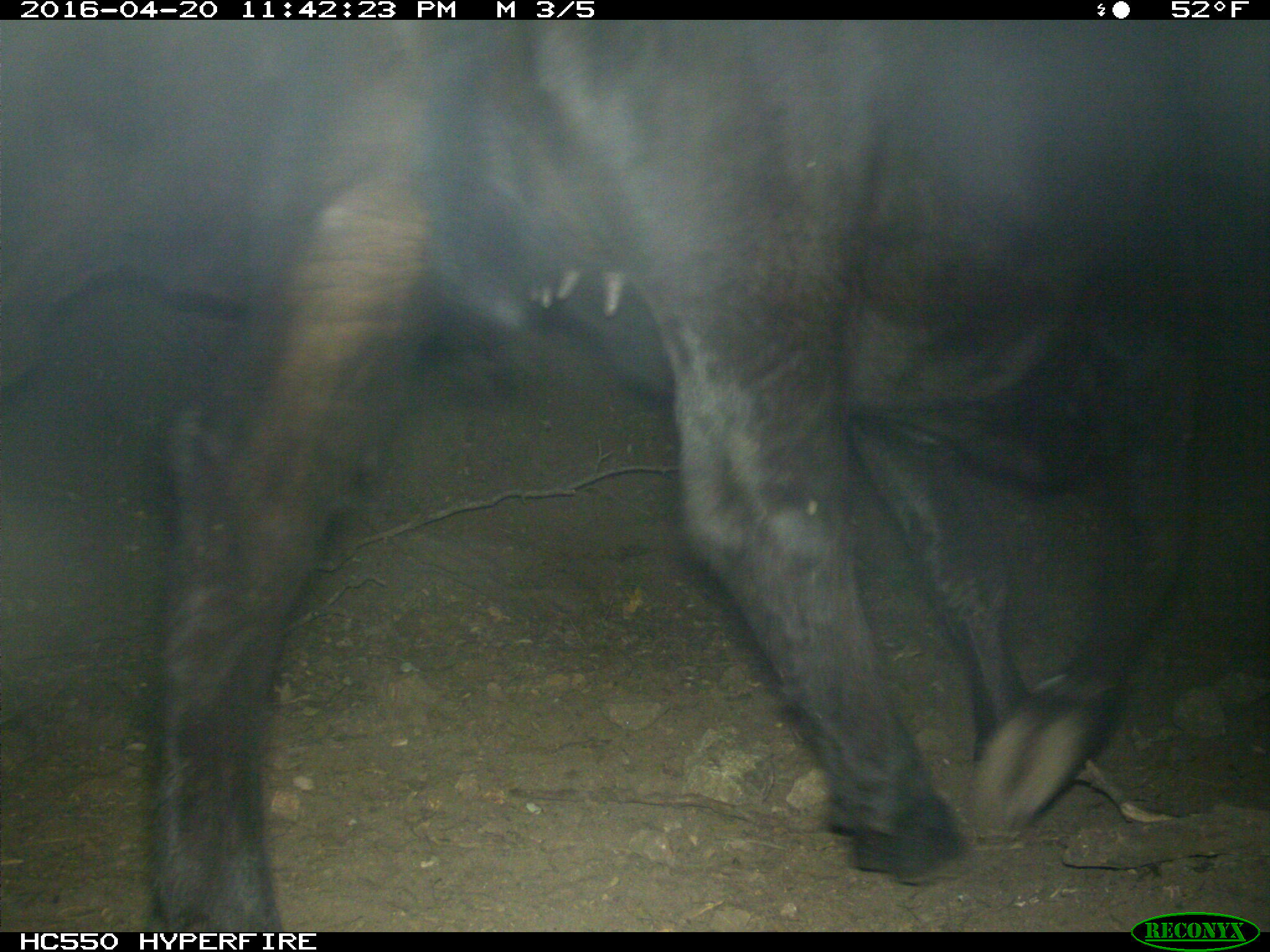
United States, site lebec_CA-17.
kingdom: Animalia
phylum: Chordata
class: Mammalia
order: Artiodactyla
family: Bovidae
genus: Bos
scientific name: Bos taurus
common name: domestic cow